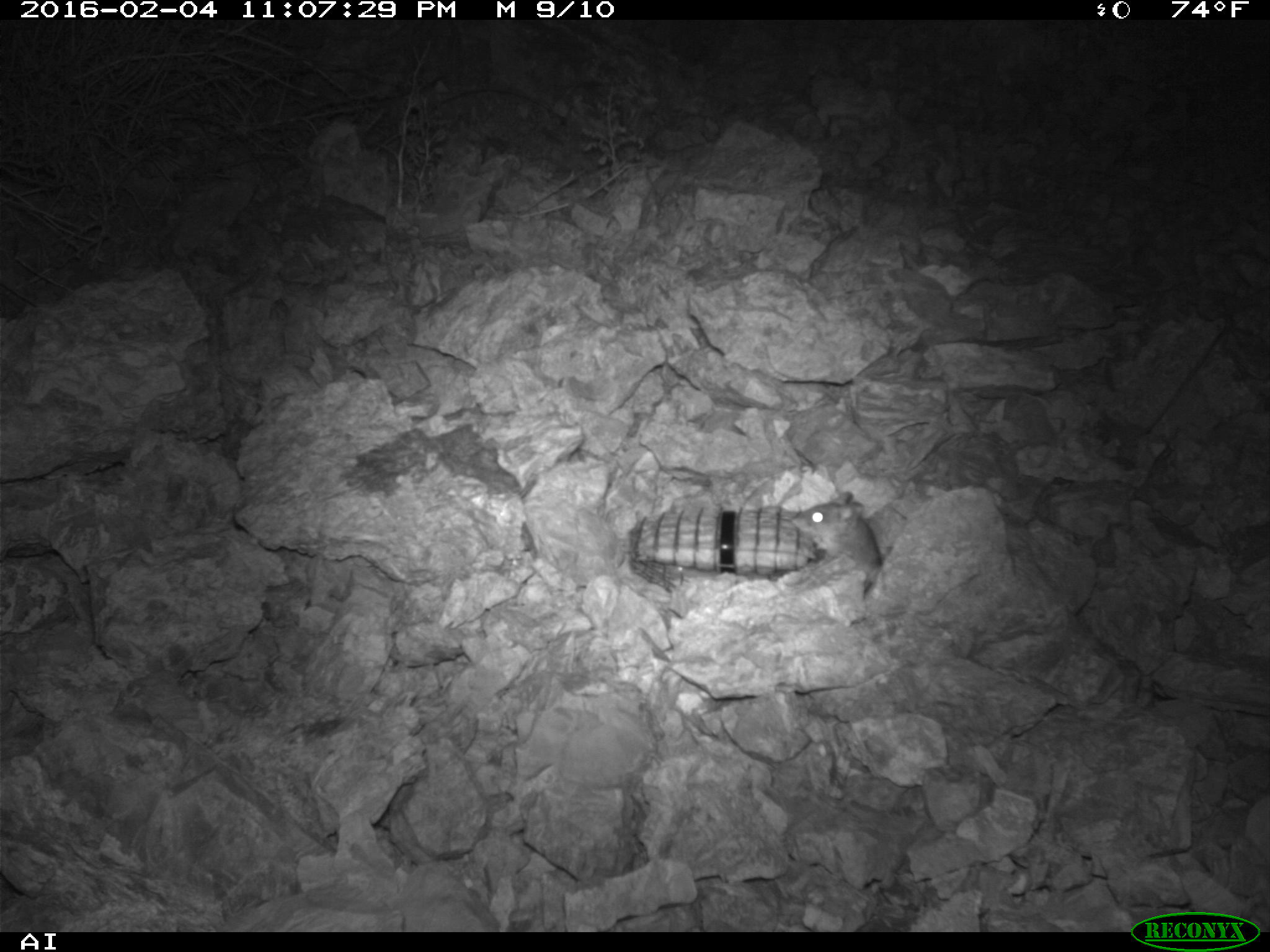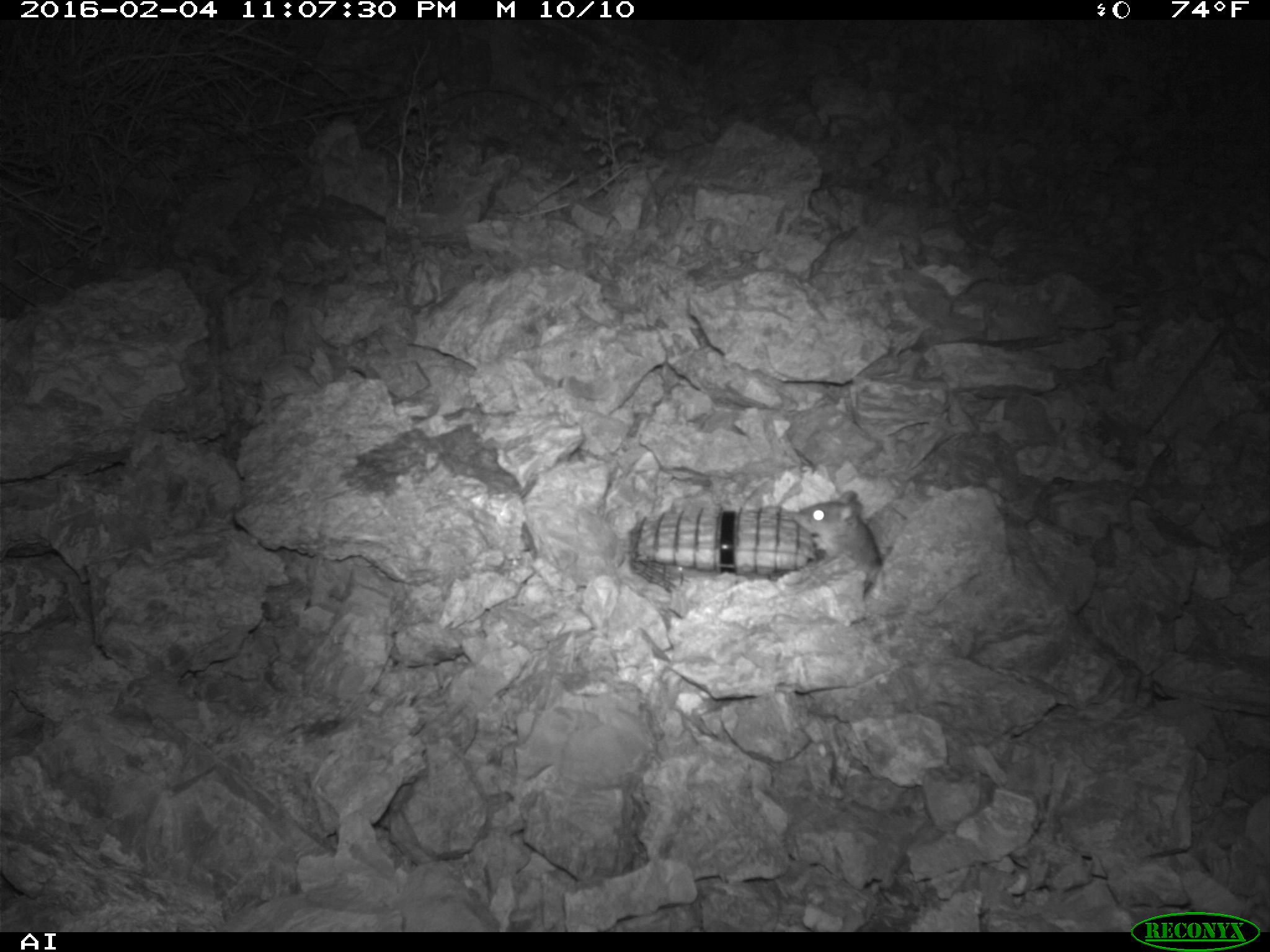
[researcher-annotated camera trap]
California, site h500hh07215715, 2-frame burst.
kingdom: Animalia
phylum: Chordata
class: Mammalia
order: Rodentia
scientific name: Rodentia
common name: rodent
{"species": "rodent (Rodentia)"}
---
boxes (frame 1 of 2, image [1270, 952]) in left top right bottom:
rodent: 789 490 880 591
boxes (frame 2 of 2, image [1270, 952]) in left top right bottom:
rodent: 794 491 881 586